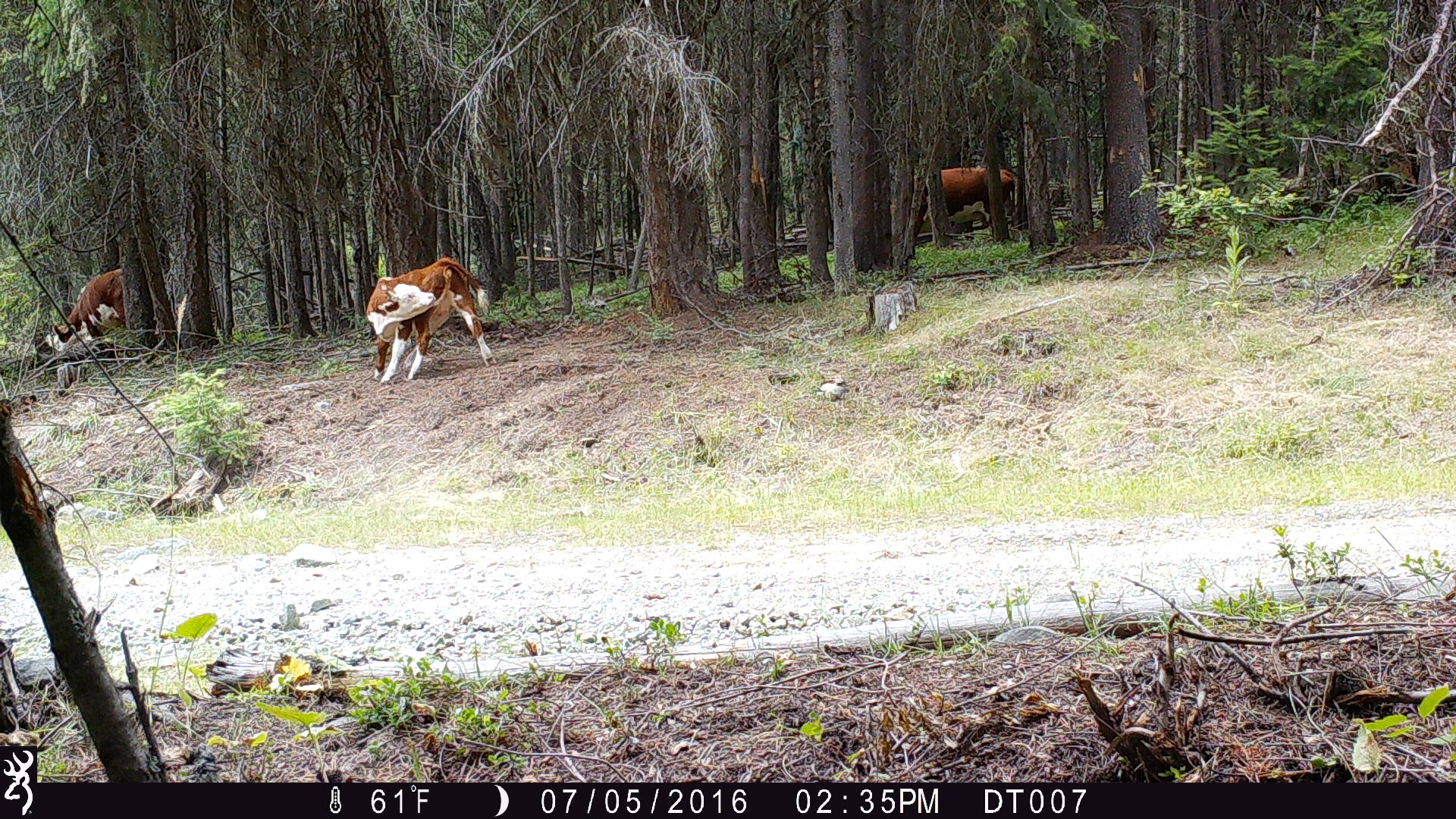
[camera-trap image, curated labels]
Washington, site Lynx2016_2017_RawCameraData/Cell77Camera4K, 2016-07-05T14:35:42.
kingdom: Animalia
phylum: Chordata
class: Mammalia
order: Artiodactyla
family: Bovidae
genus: Bos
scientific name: Bos taurus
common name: domestic cattle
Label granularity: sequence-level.